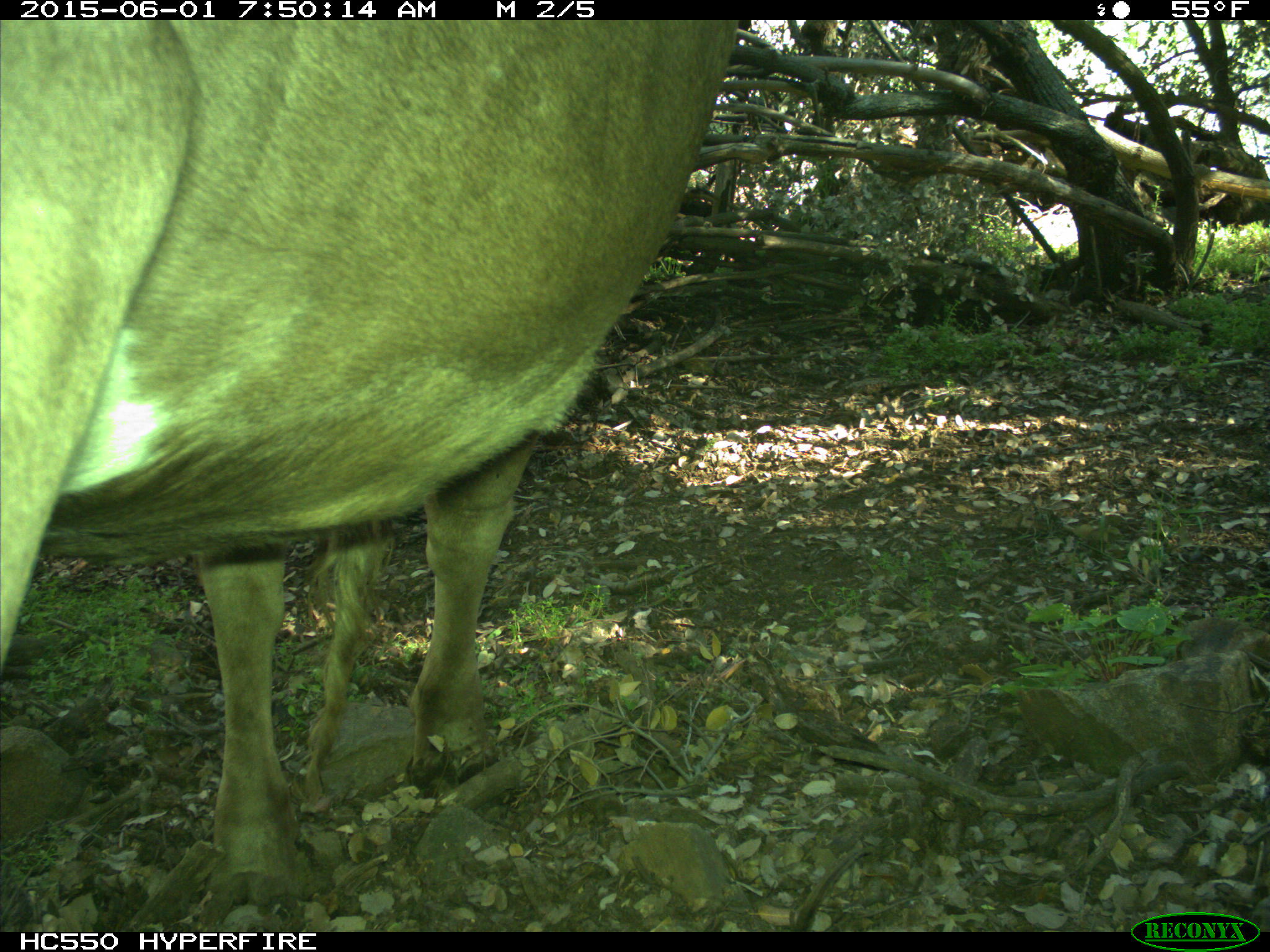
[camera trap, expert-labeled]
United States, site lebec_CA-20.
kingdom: Animalia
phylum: Chordata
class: Mammalia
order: Artiodactyla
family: Bovidae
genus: Bos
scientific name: Bos taurus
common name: domestic cow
Bos taurus (domestic cow).